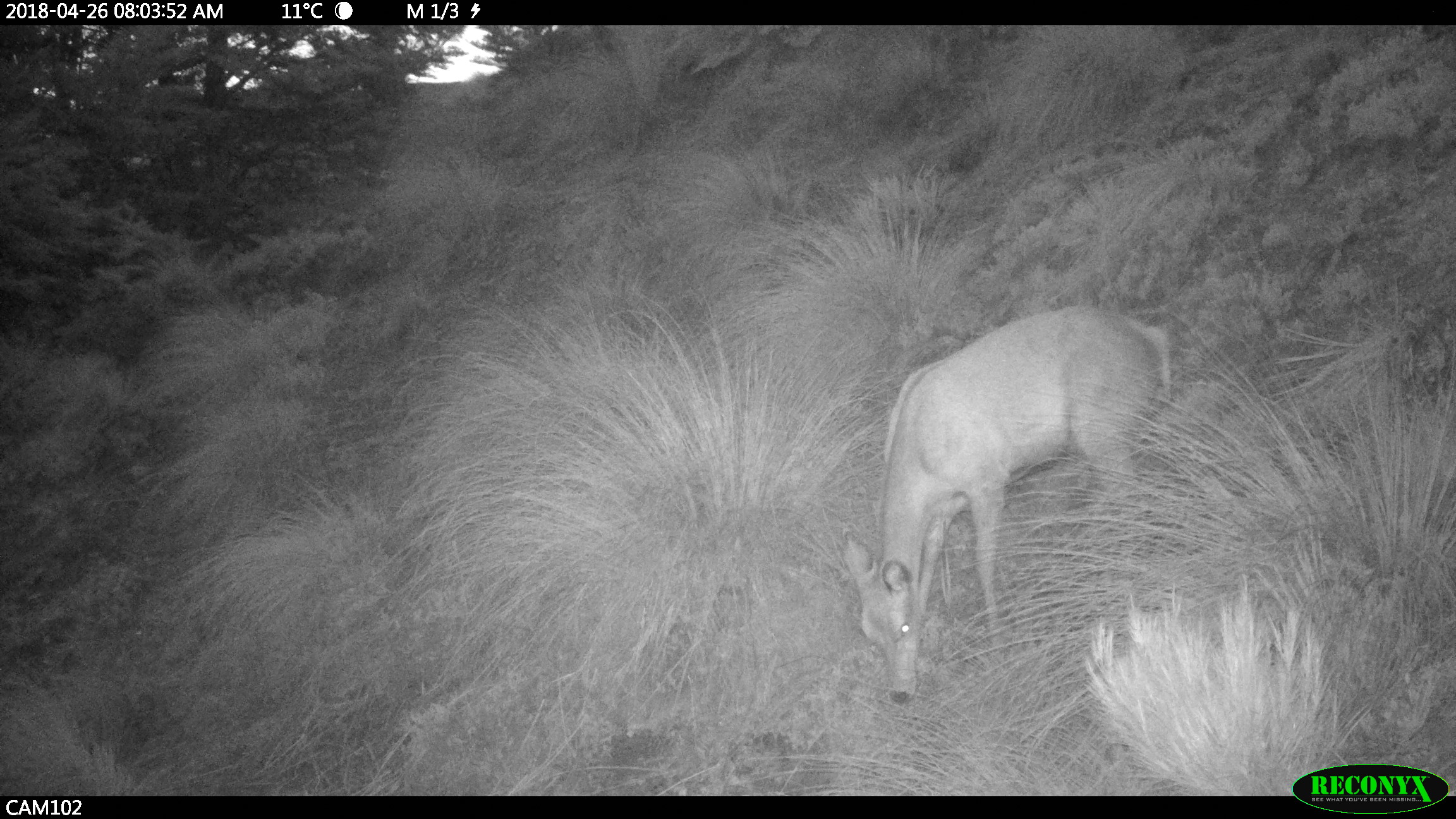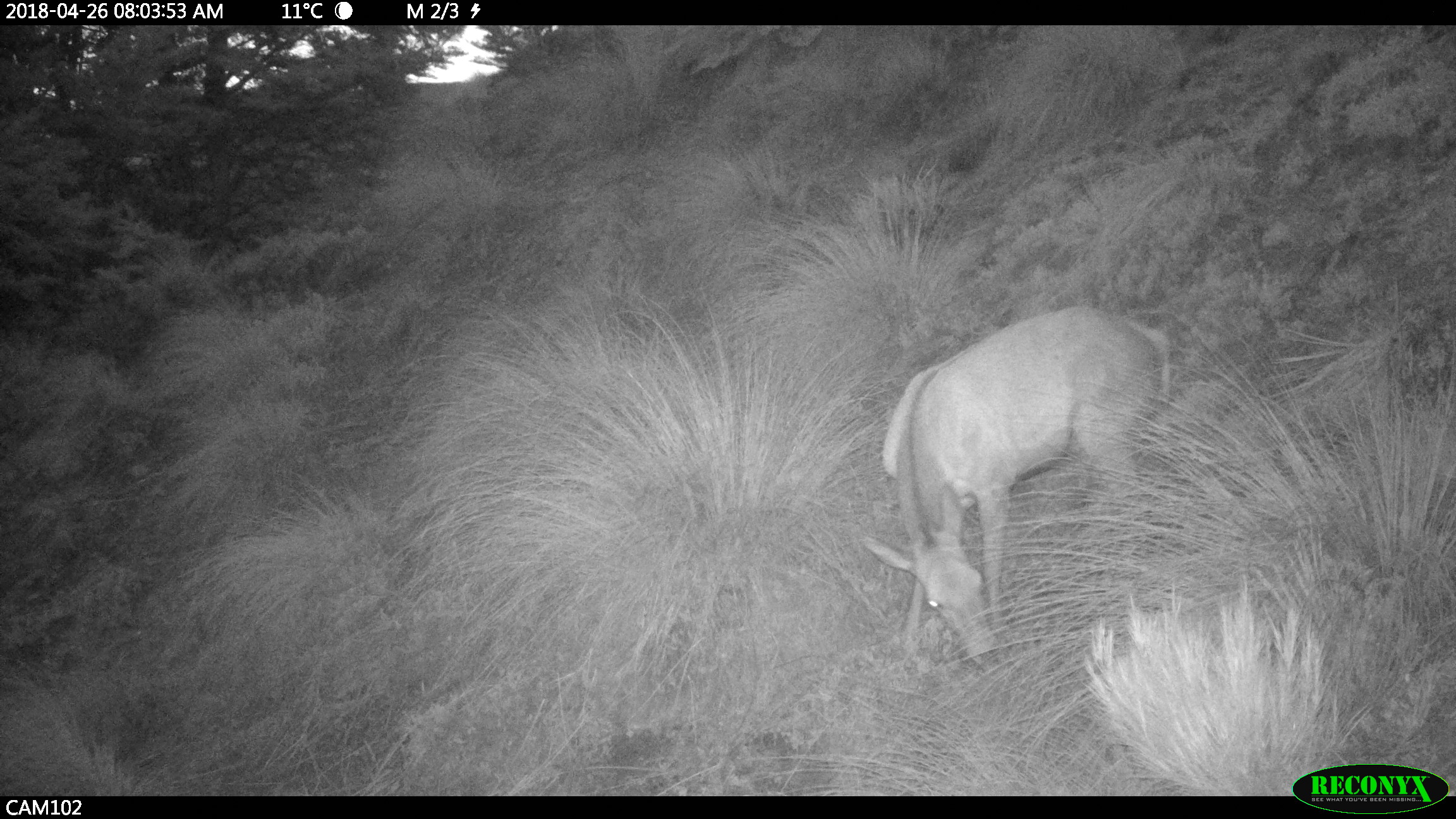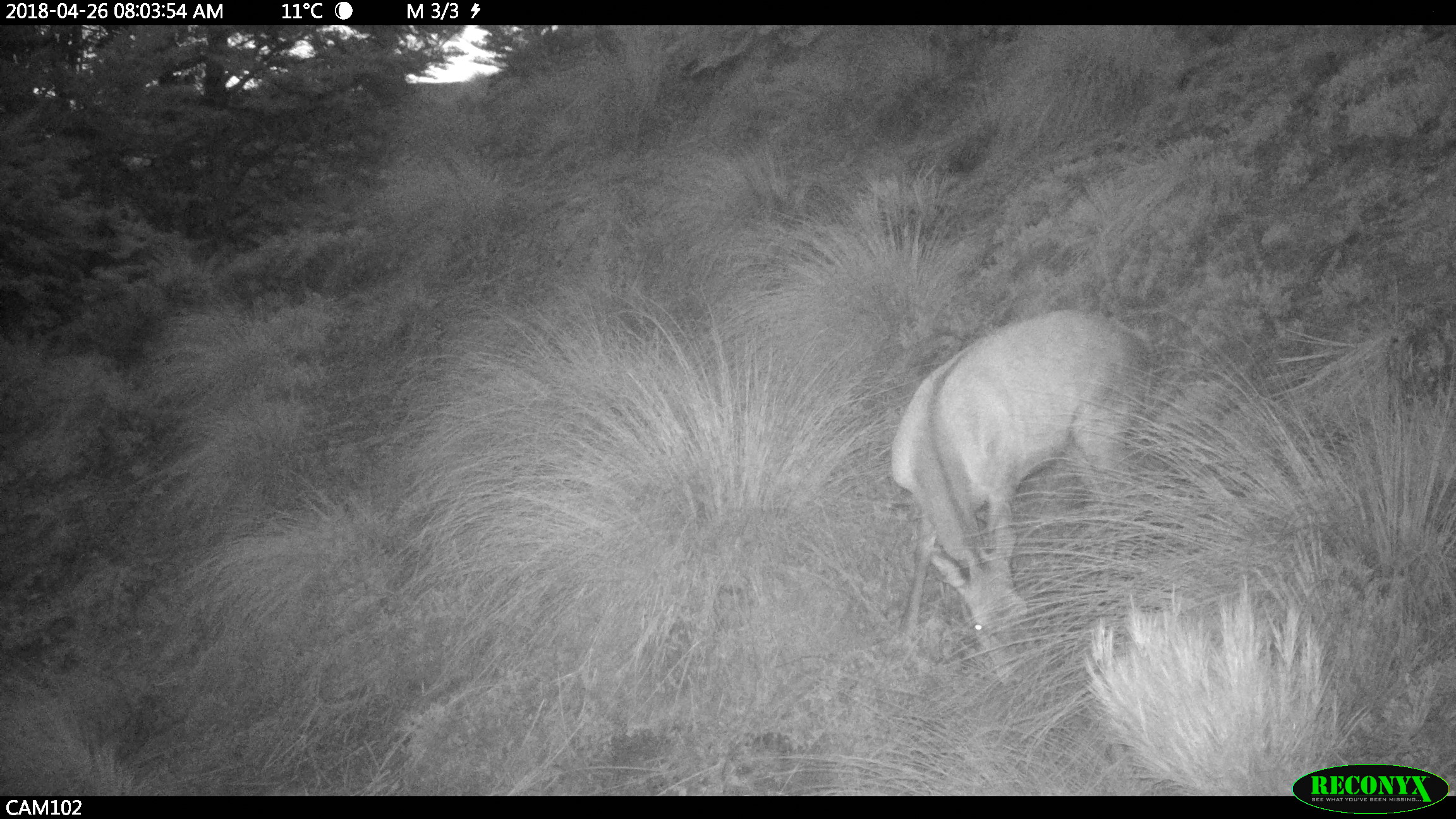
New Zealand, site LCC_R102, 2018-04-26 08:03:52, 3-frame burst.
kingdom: Animalia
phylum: Chordata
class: Mammalia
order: Artiodactyla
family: Cervidae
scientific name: Cervidae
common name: deer